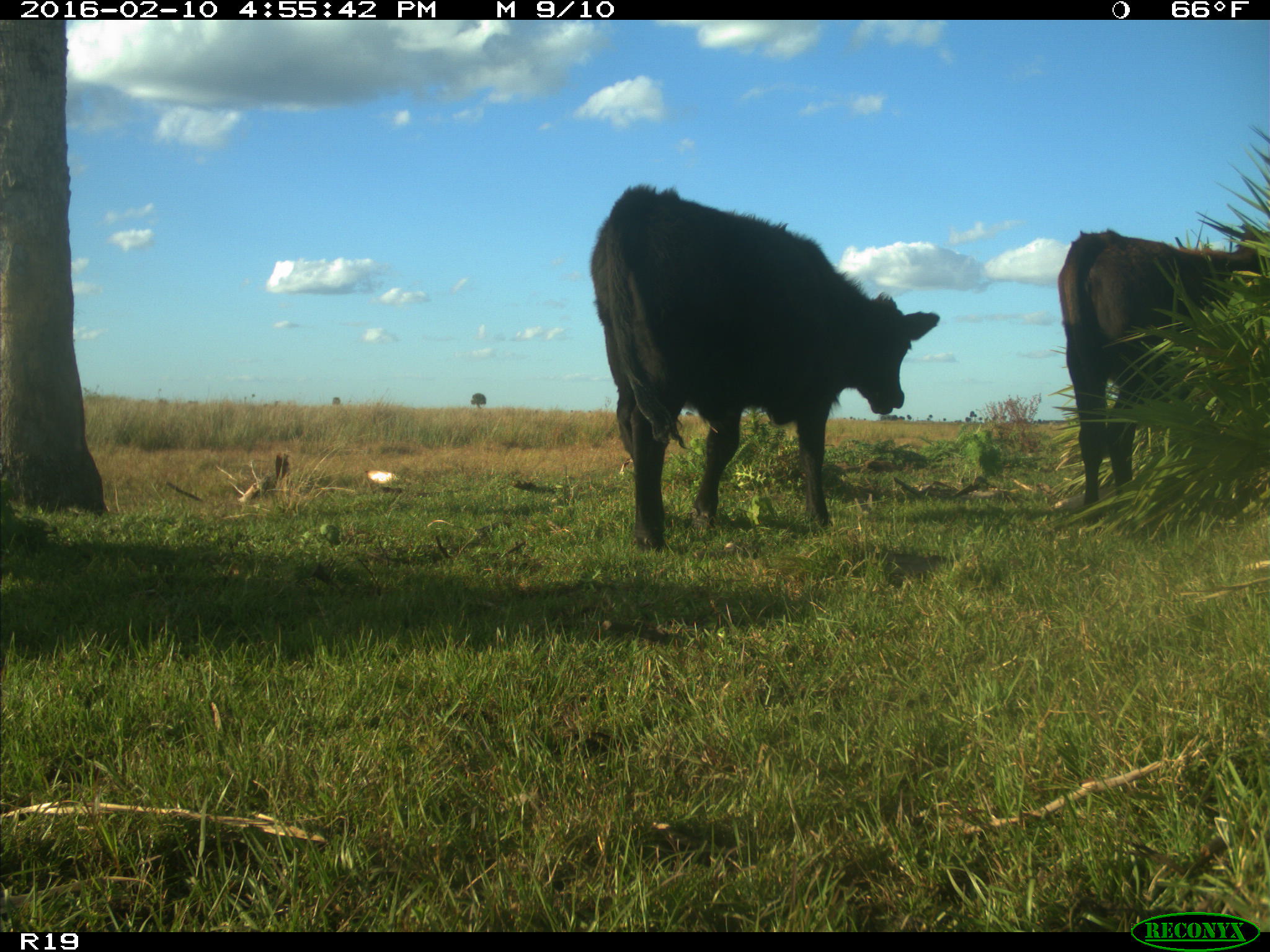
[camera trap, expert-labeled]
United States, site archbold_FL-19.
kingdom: Animalia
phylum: Chordata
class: Mammalia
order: Artiodactyla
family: Bovidae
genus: Bos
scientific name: Bos taurus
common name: domestic cow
Bos taurus (domestic cow).